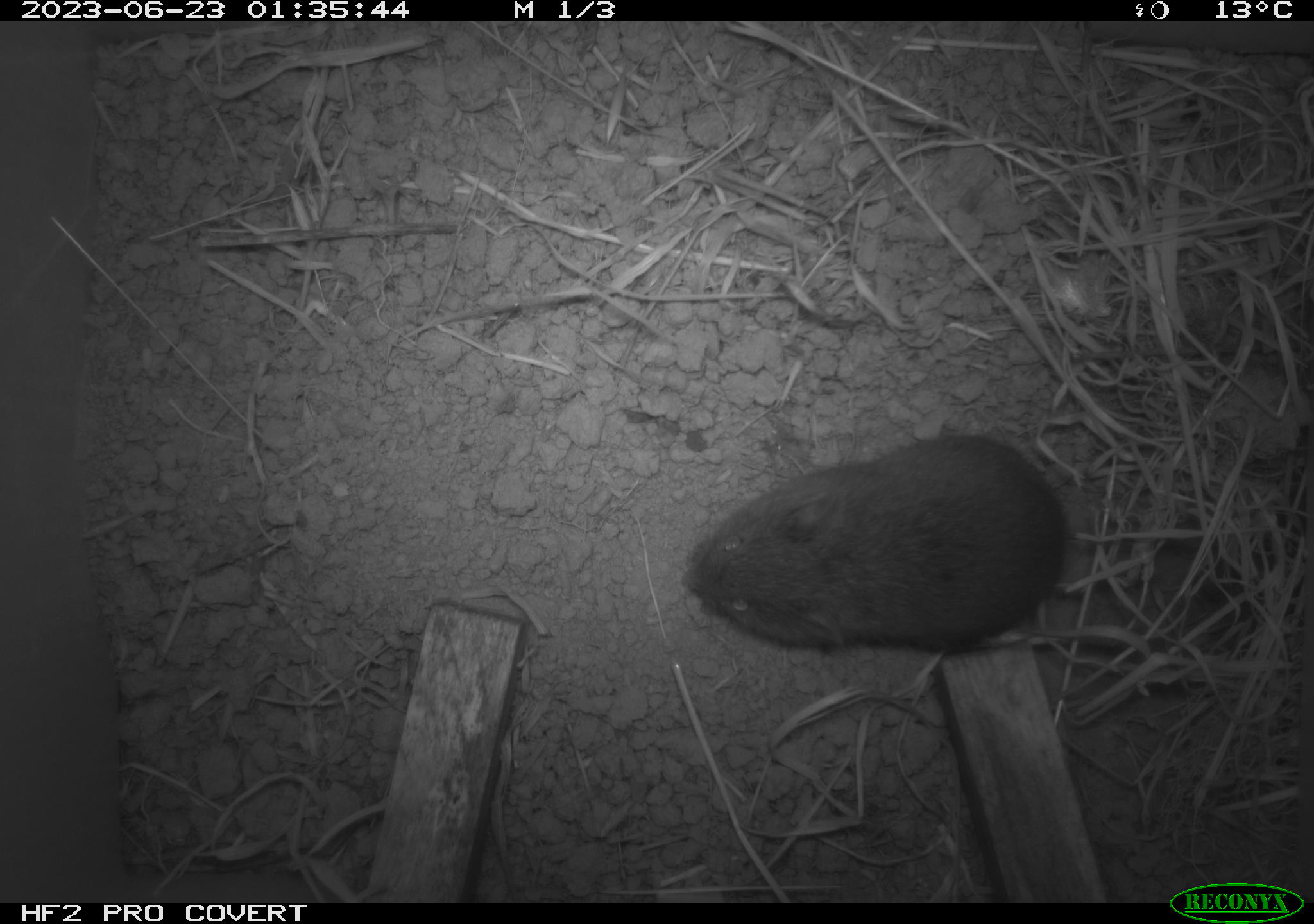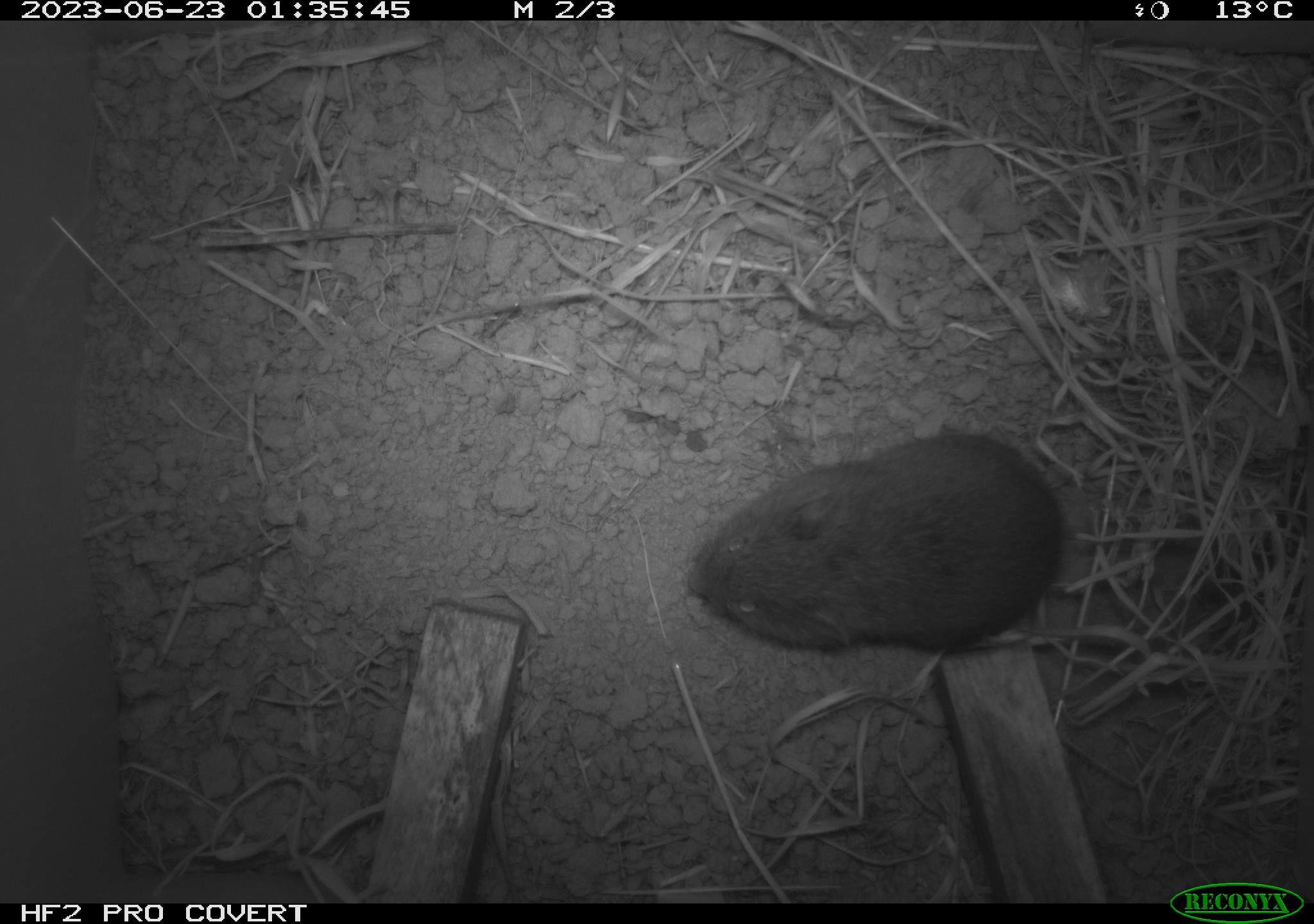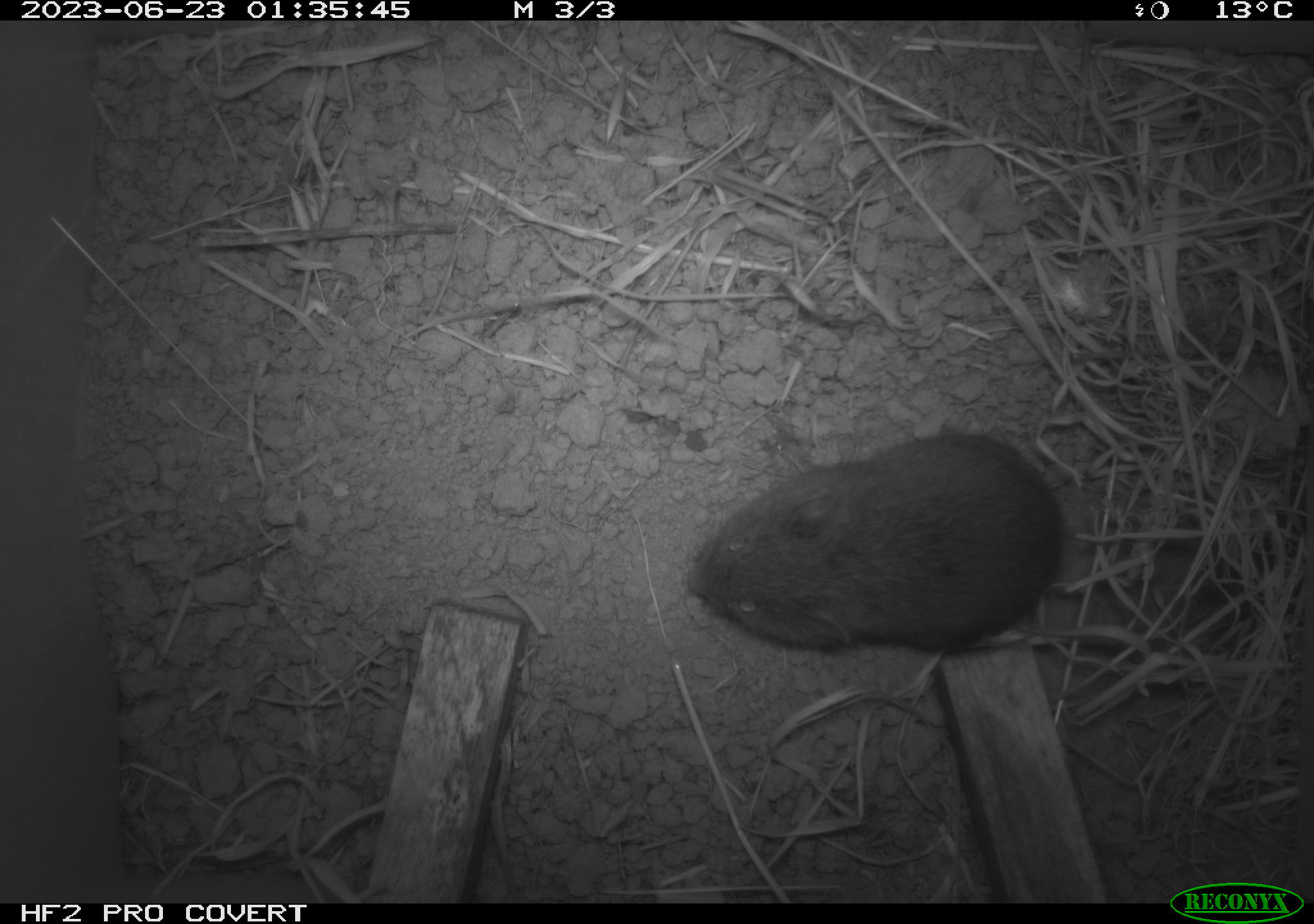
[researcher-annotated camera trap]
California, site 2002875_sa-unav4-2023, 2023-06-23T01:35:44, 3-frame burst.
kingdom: Animalia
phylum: Chordata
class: Mammalia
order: Rodentia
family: Cricetidae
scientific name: Arvicolinae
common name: voles, lemmings, and muskrats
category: arvicolinae subfamily